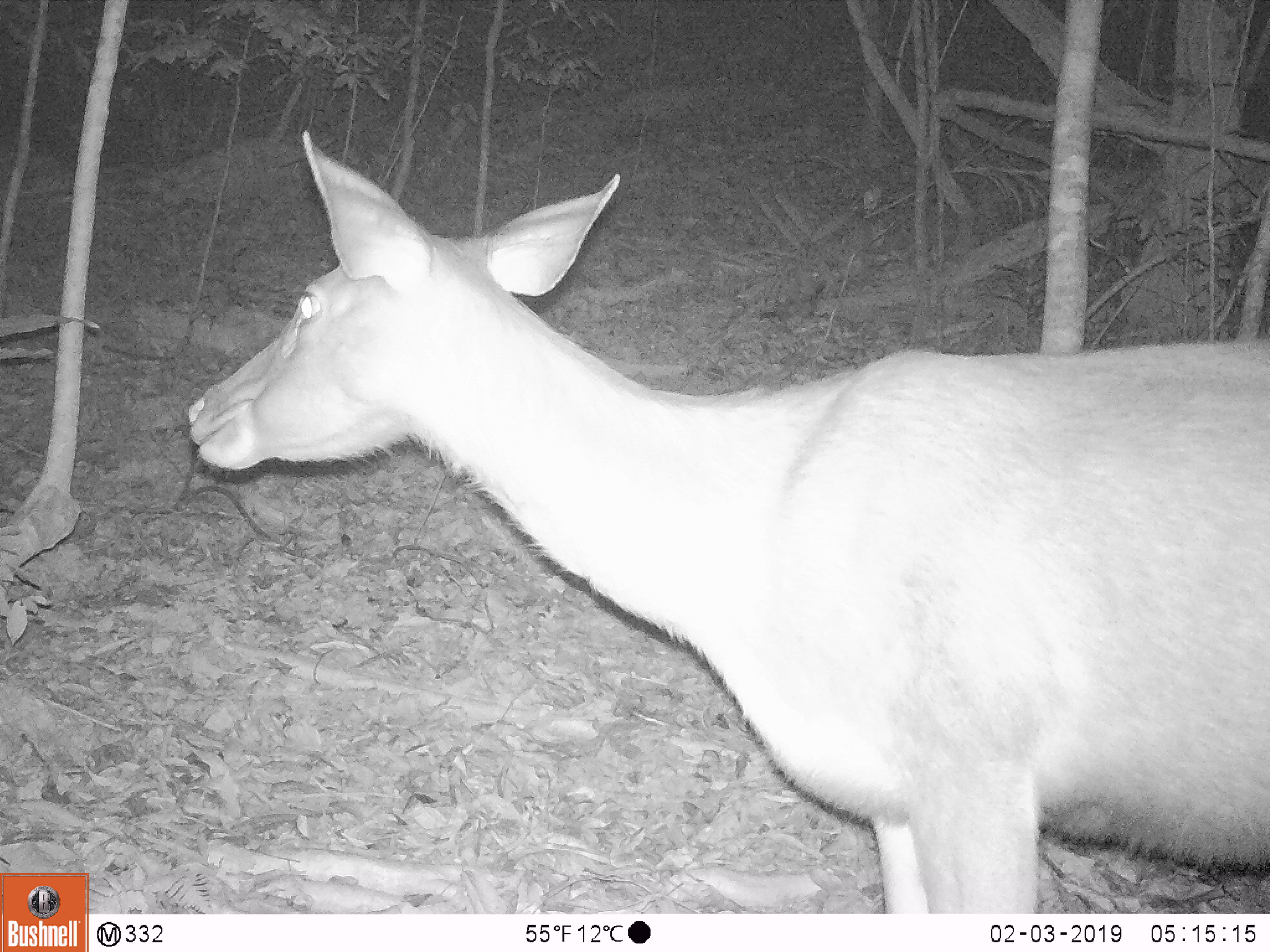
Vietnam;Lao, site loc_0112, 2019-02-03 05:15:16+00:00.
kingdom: Animalia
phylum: Chordata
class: Mammalia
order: Artiodactyla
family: Cervidae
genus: Rusa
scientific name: Rusa unicolor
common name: sambar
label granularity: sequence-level